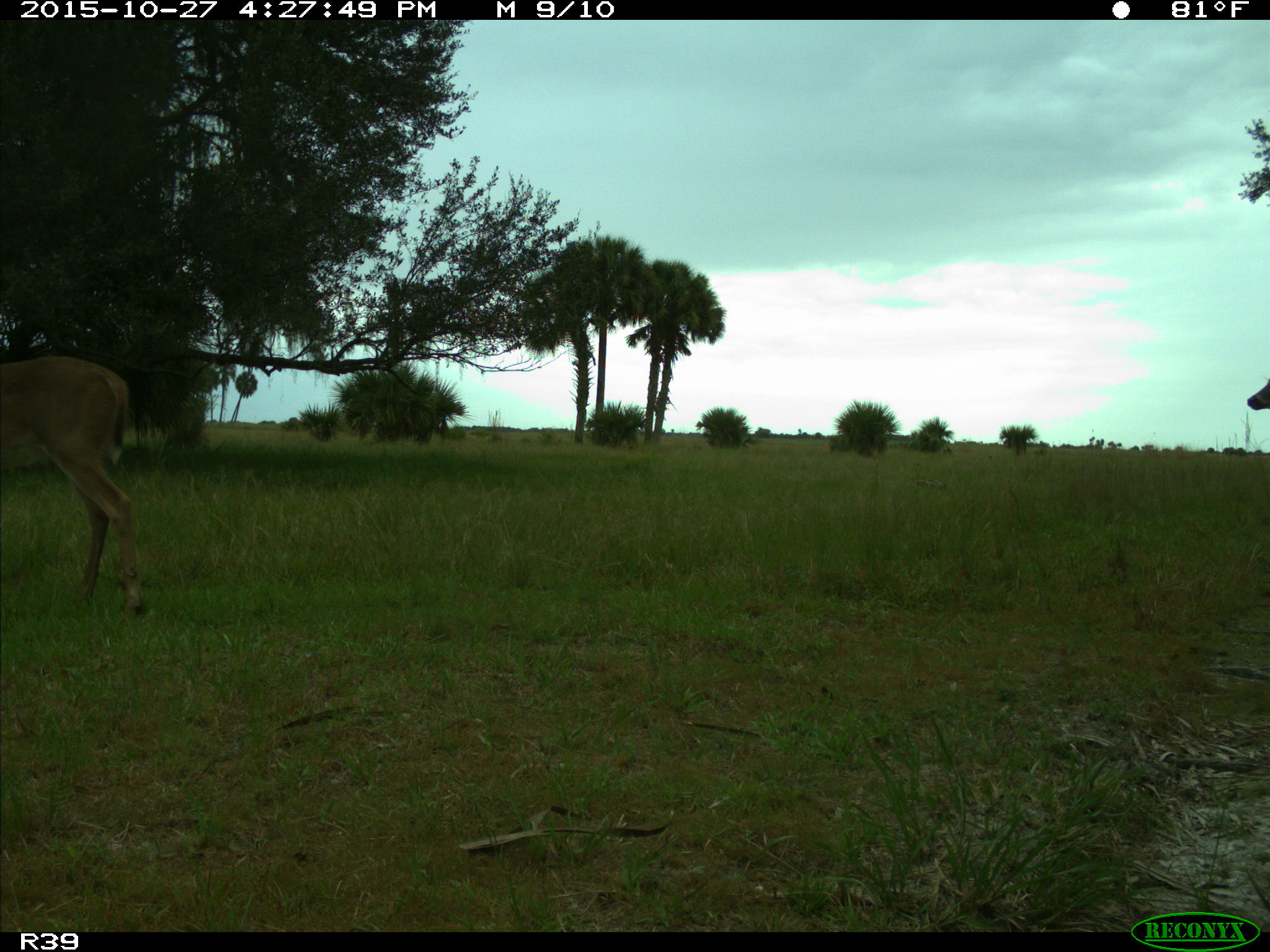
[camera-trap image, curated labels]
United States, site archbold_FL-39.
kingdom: Animalia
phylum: Chordata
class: Mammalia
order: Artiodactyla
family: Cervidae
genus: Odocoileus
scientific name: Odocoileus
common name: deer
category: unidentified deer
Unidentified deer (deer) (Odocoileus).